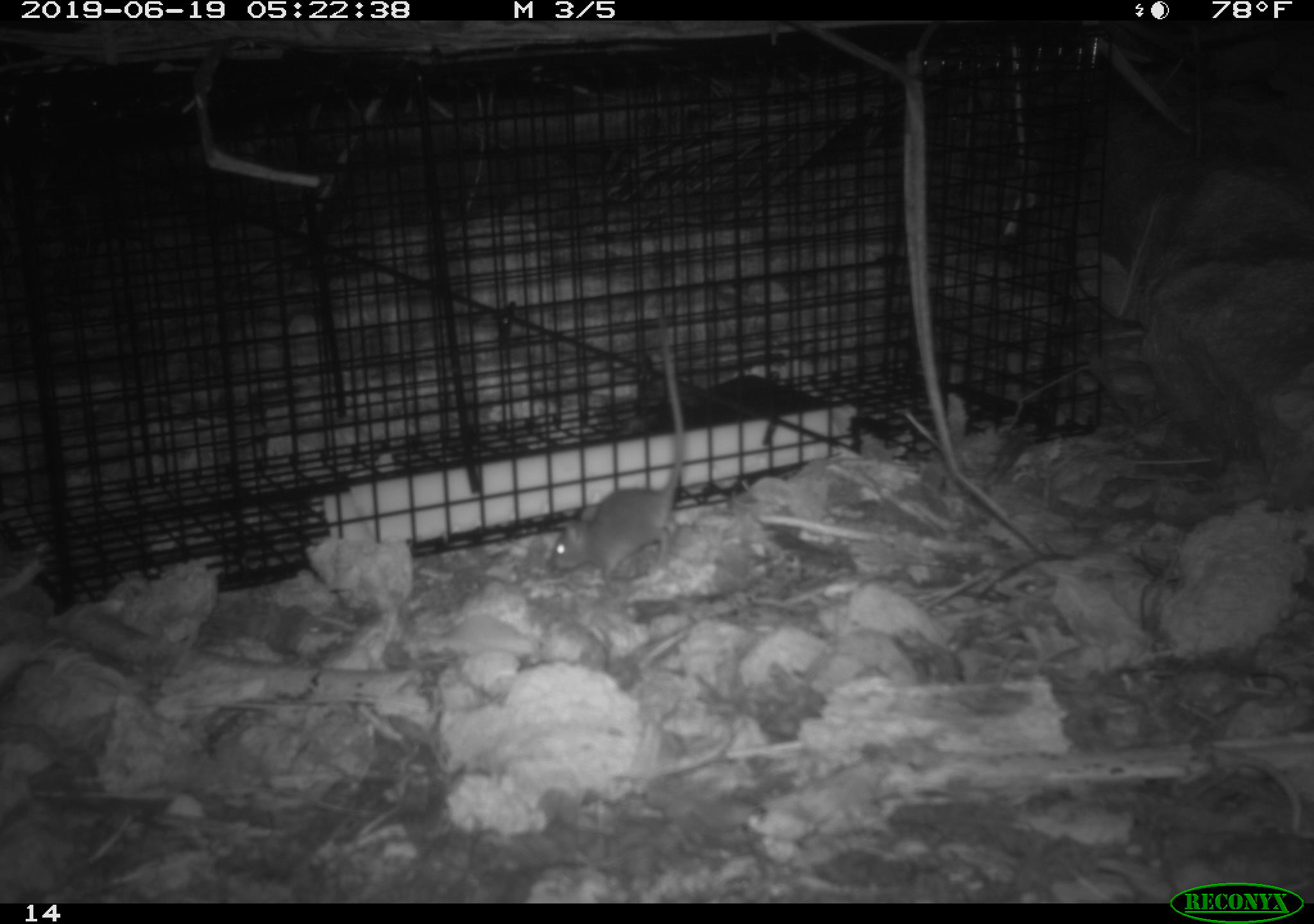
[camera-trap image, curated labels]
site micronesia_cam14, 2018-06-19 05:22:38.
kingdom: Animalia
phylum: Chordata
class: Mammalia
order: Rodentia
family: Muridae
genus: Rattus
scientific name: Rattus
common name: rat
Rat (Rattus).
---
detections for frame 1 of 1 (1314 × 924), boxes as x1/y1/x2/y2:
rat: 551/378/699/583